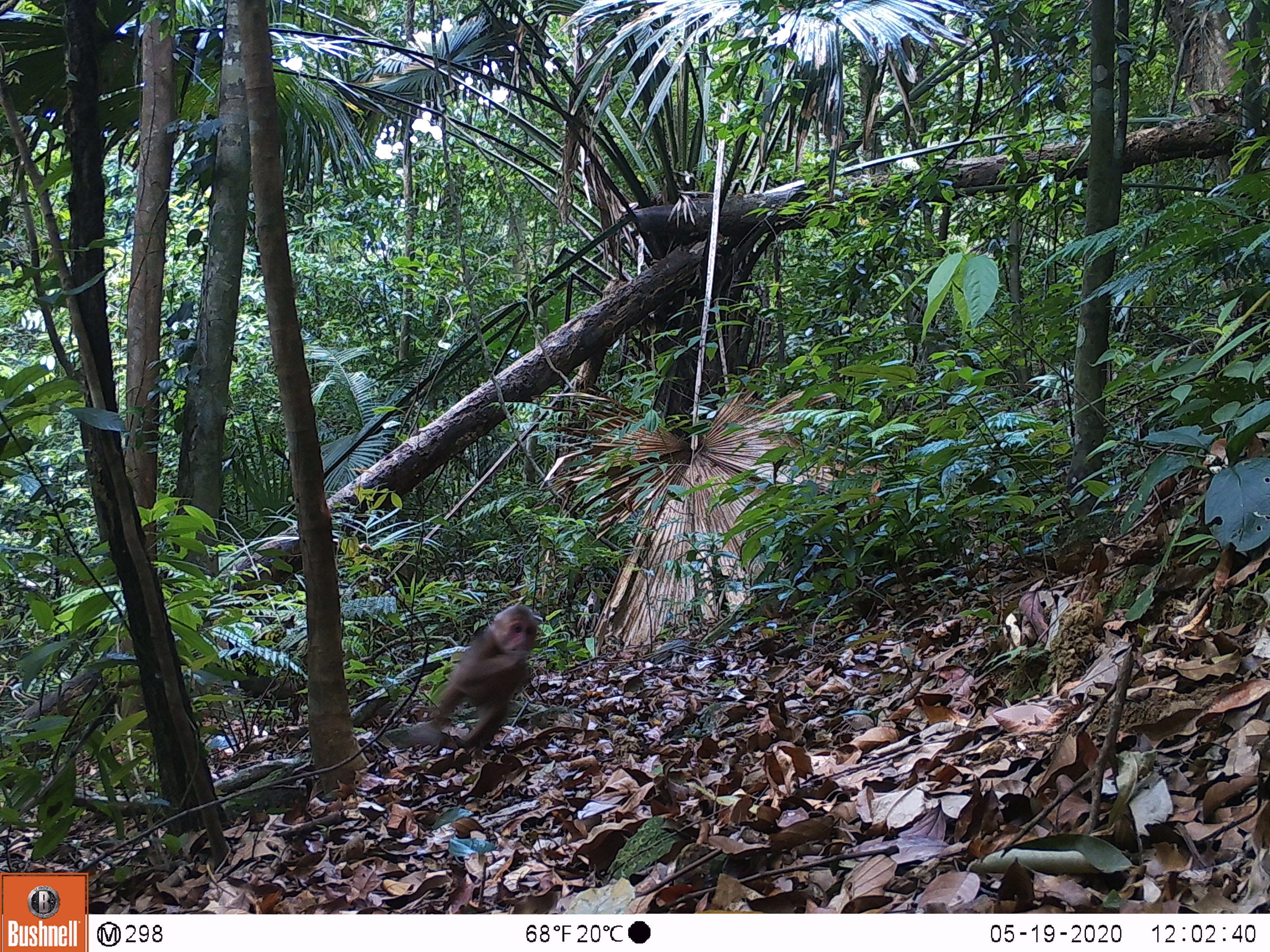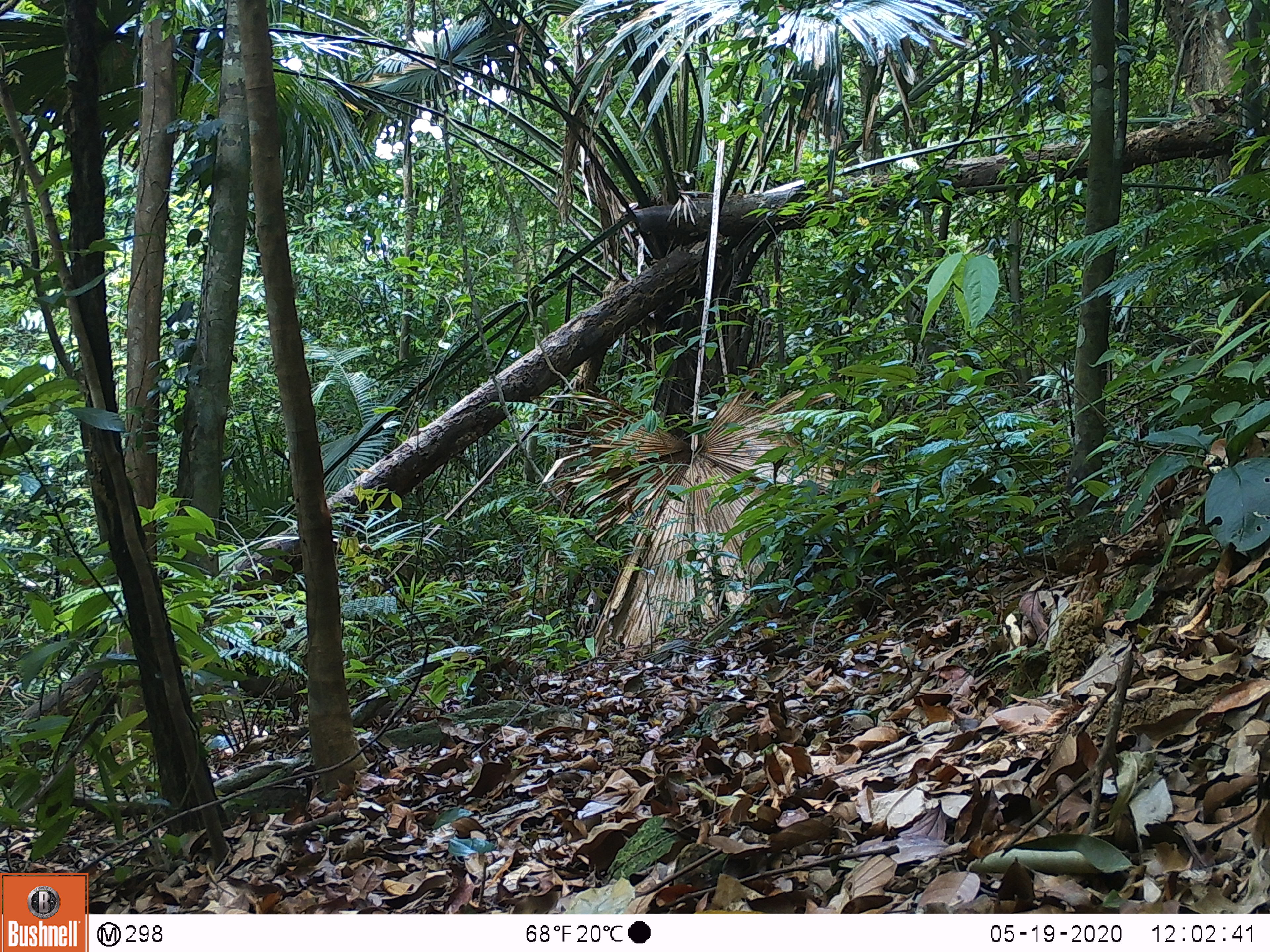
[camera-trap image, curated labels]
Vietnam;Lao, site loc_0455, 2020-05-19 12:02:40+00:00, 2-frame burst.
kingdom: Animalia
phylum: Chordata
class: Mammalia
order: Primates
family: Cercopithecidae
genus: Macaca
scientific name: Macaca arctoides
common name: stump-tailed macaque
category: stump tailed macaque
Stump tailed macaque (stump-tailed macaque) (Macaca arctoides). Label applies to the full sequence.